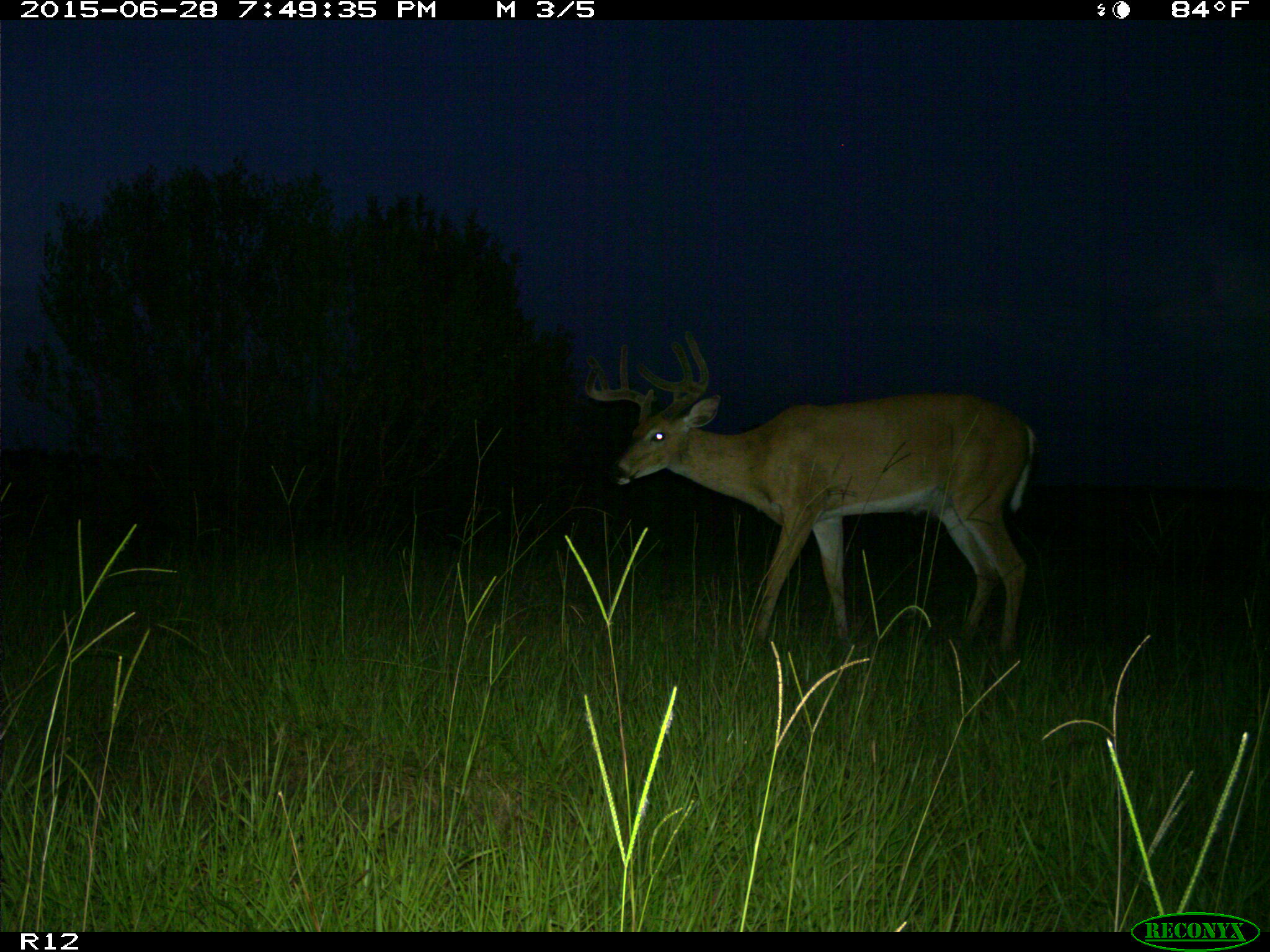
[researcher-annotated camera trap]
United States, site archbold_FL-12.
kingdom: Animalia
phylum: Chordata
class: Mammalia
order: Artiodactyla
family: Cervidae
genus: Odocoileus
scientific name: Odocoileus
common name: deer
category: unidentified deer